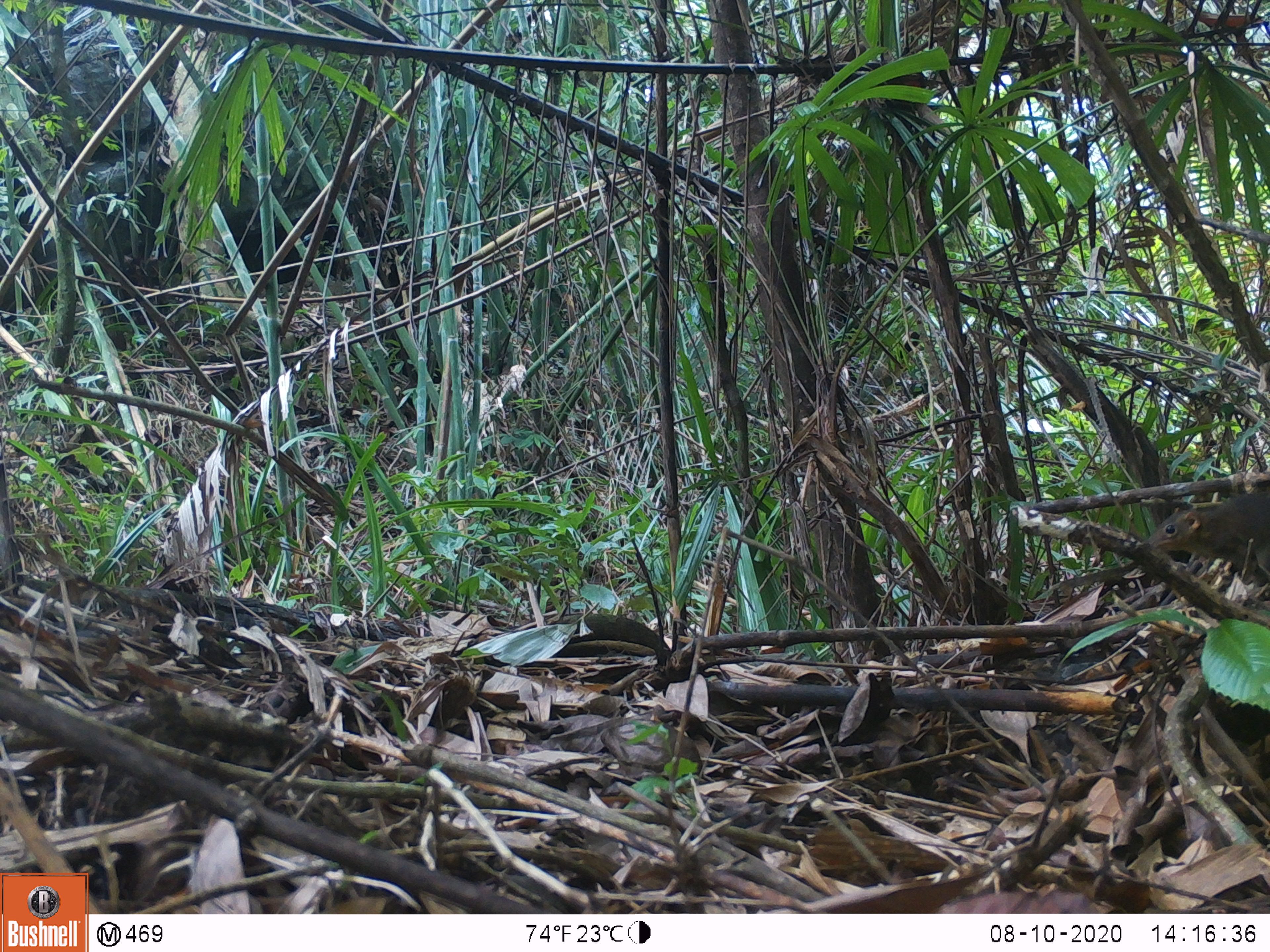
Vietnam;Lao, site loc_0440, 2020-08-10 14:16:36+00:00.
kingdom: Animalia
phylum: Chordata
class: Mammalia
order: Scandentia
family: Tupaiidae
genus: Tupaia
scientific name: Tupaia belangeri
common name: northern treeshrew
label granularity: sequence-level